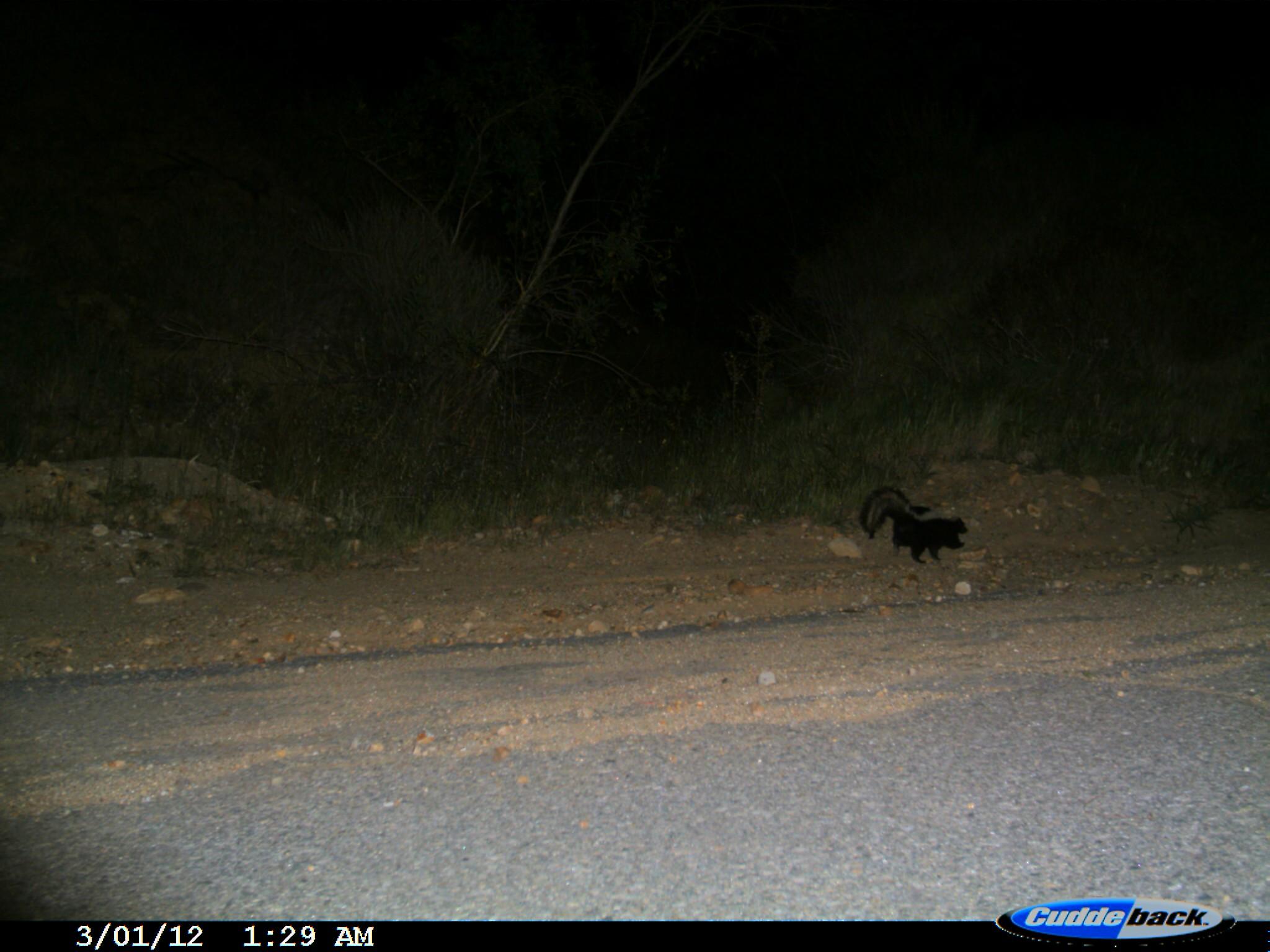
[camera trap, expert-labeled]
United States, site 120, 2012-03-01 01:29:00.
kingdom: Animalia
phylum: Chordata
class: Mammalia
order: Carnivora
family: Mephitidae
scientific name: Mephitidae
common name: skunk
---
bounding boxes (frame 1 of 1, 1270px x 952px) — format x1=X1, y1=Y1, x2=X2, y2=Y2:
skunk: x1=848, y1=474, x2=989, y2=571